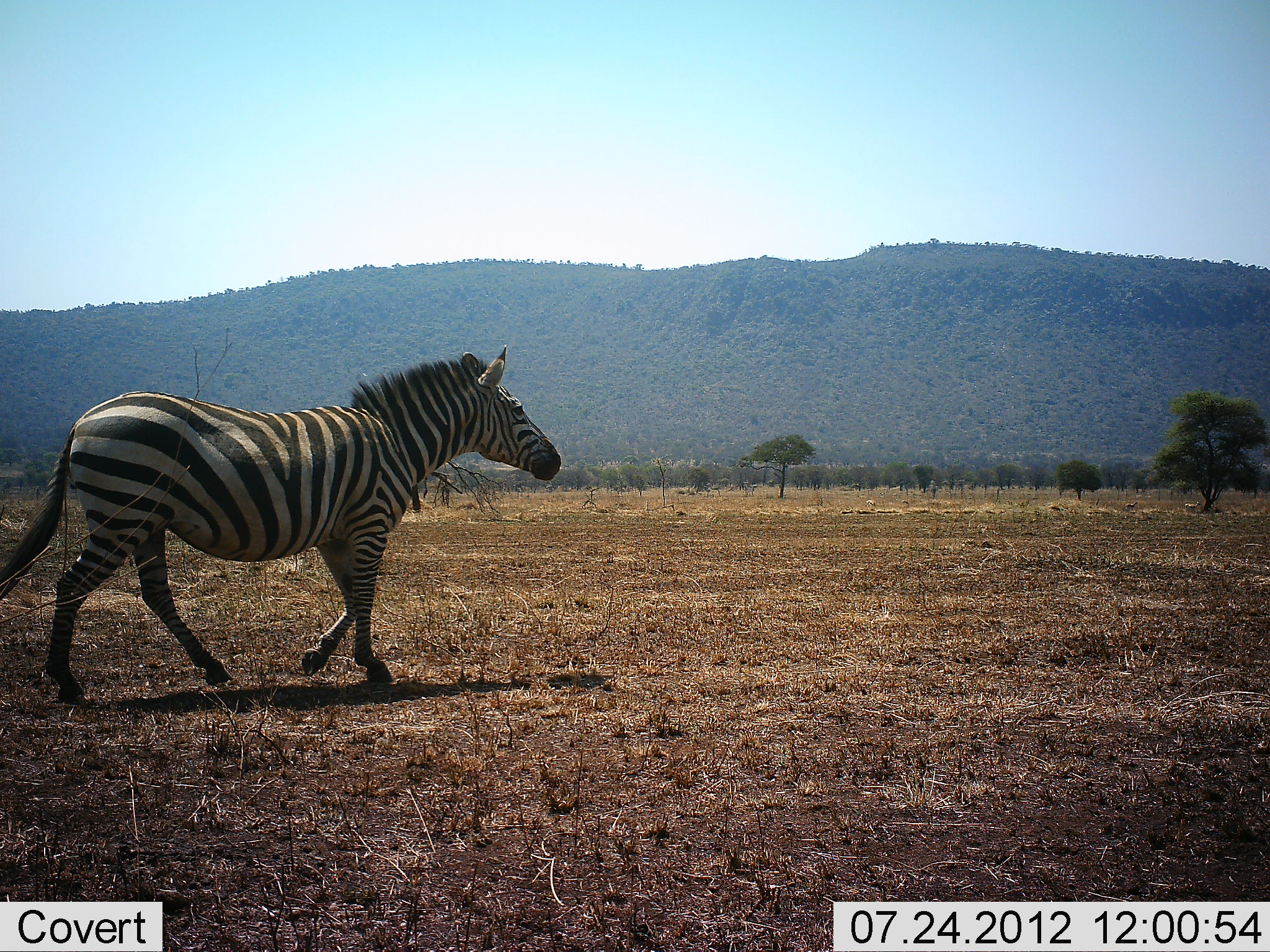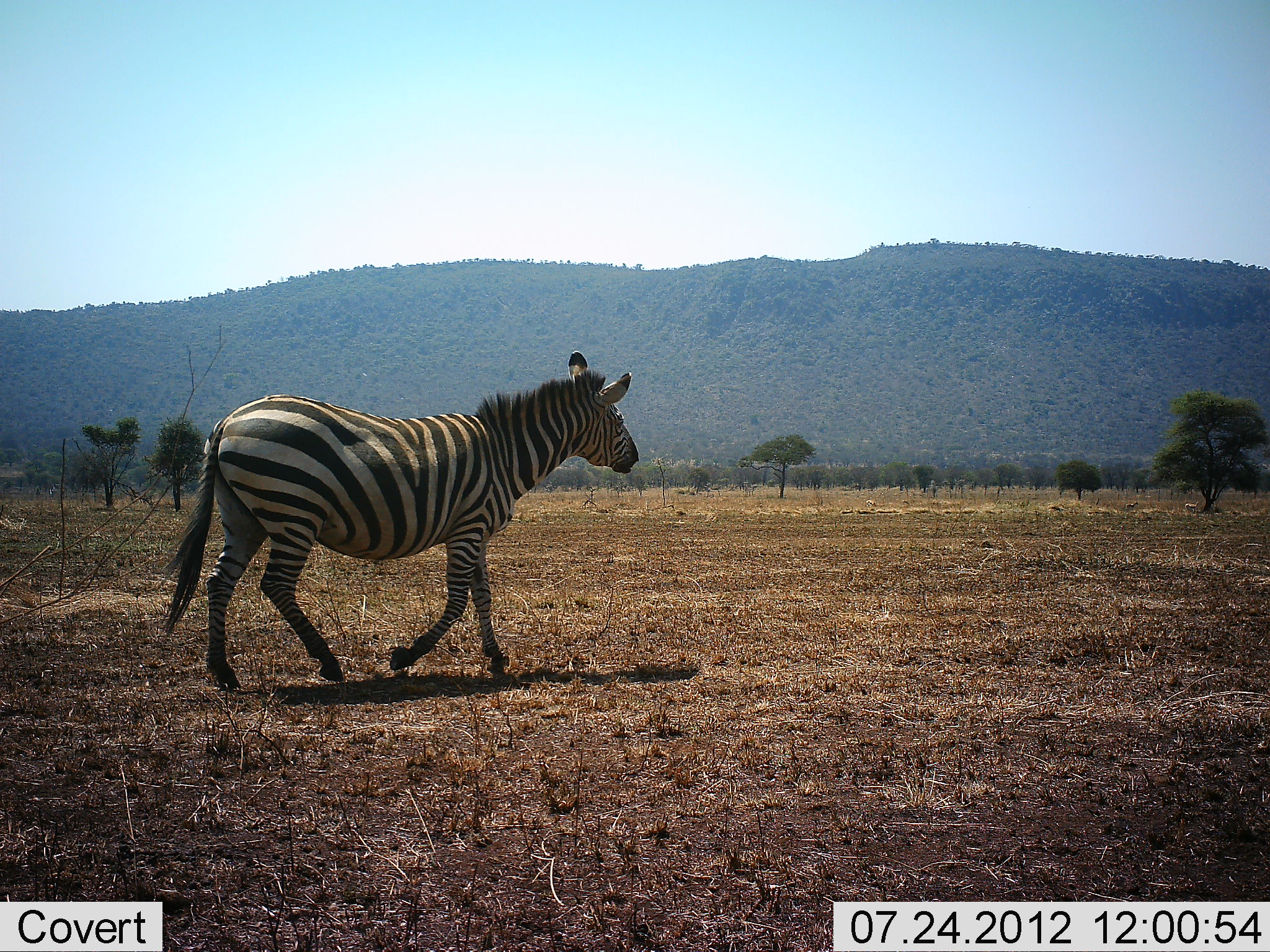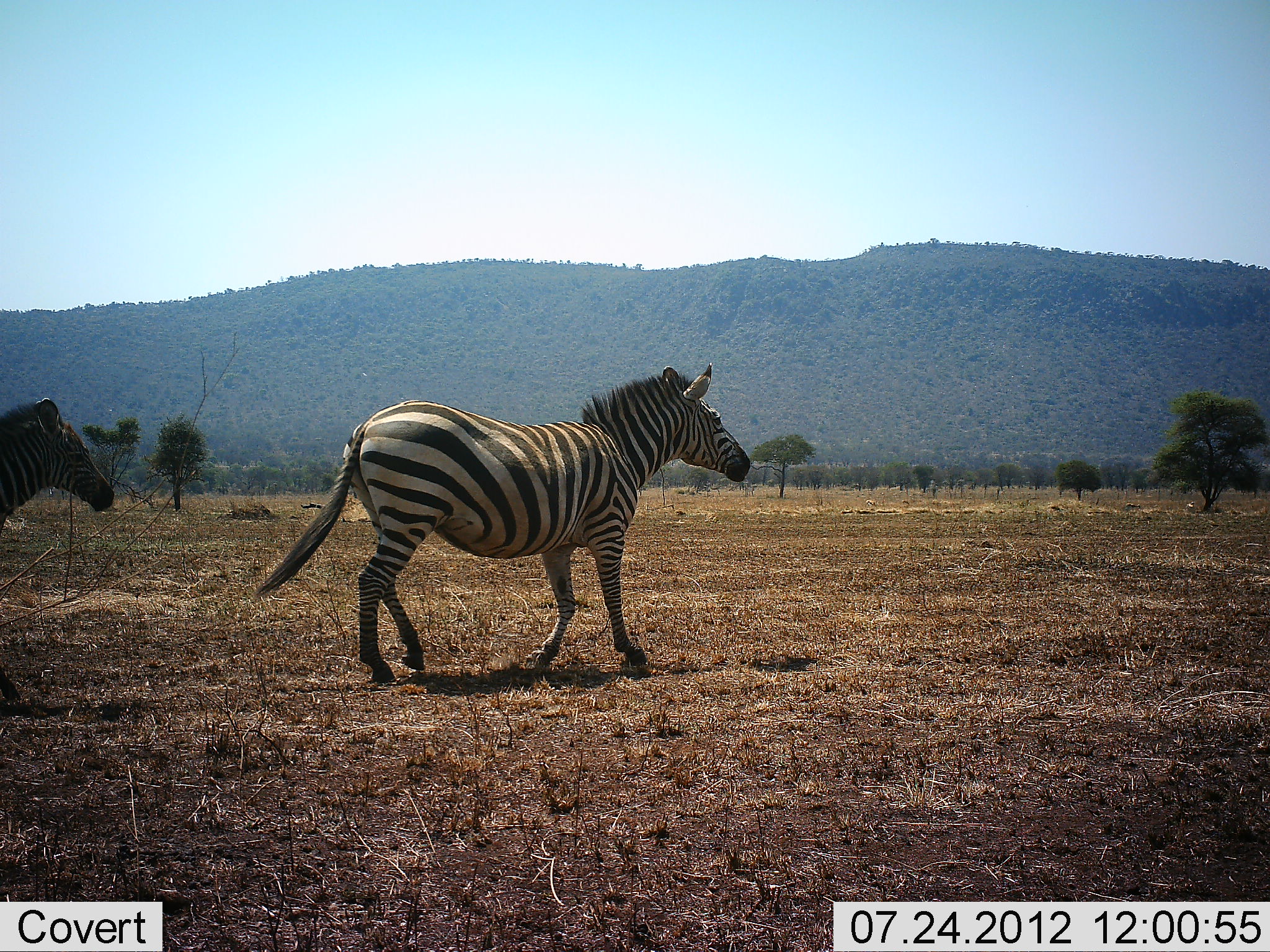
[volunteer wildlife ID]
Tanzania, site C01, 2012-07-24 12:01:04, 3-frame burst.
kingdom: Animalia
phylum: Chordata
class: Mammalia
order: Perissodactyla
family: Equidae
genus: Equus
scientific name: Equus quagga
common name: plains zebra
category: zebra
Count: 2.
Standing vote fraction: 0%.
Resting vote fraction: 0%.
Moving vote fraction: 100%.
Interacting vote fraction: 0%.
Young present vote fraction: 10%.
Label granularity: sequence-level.